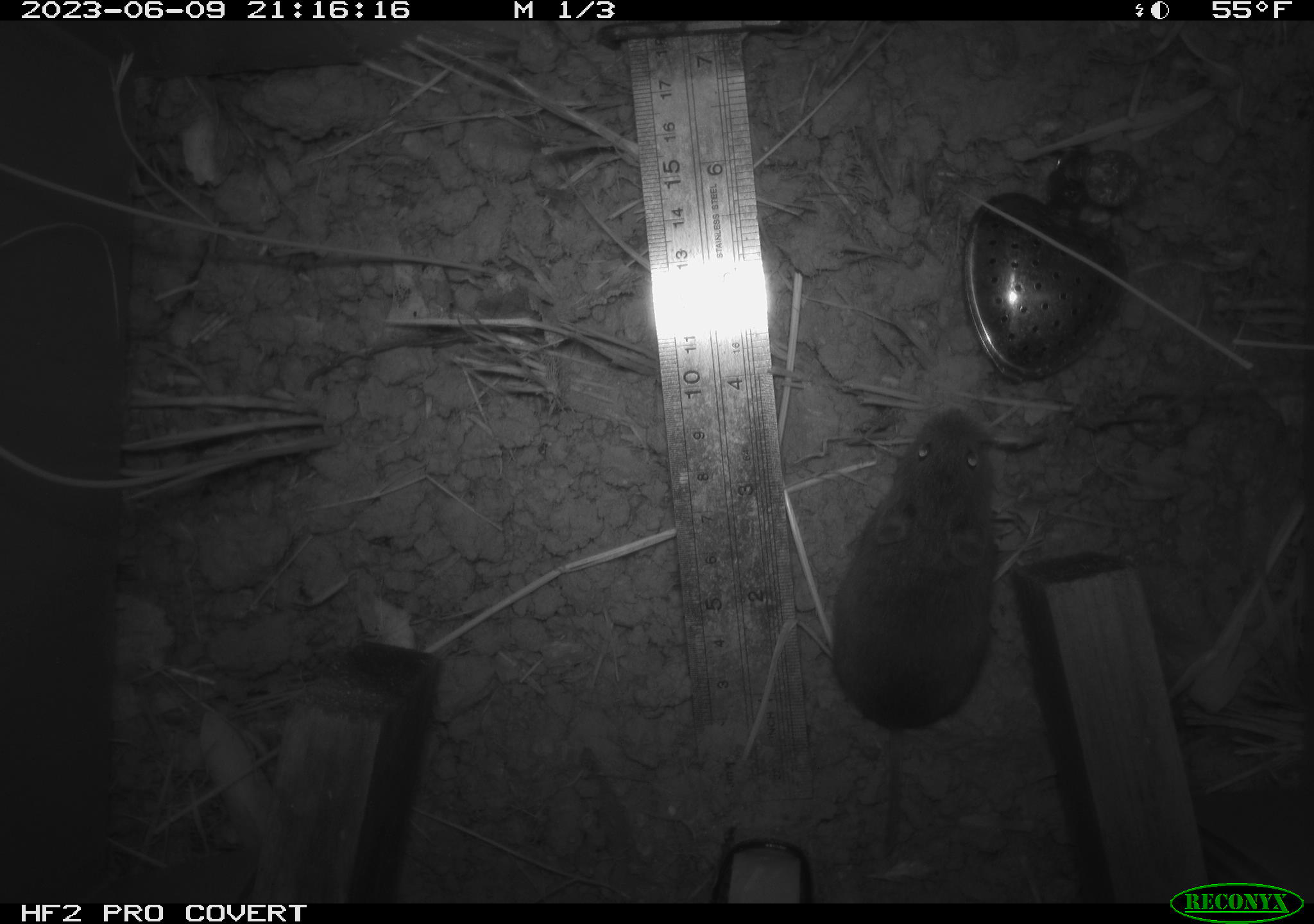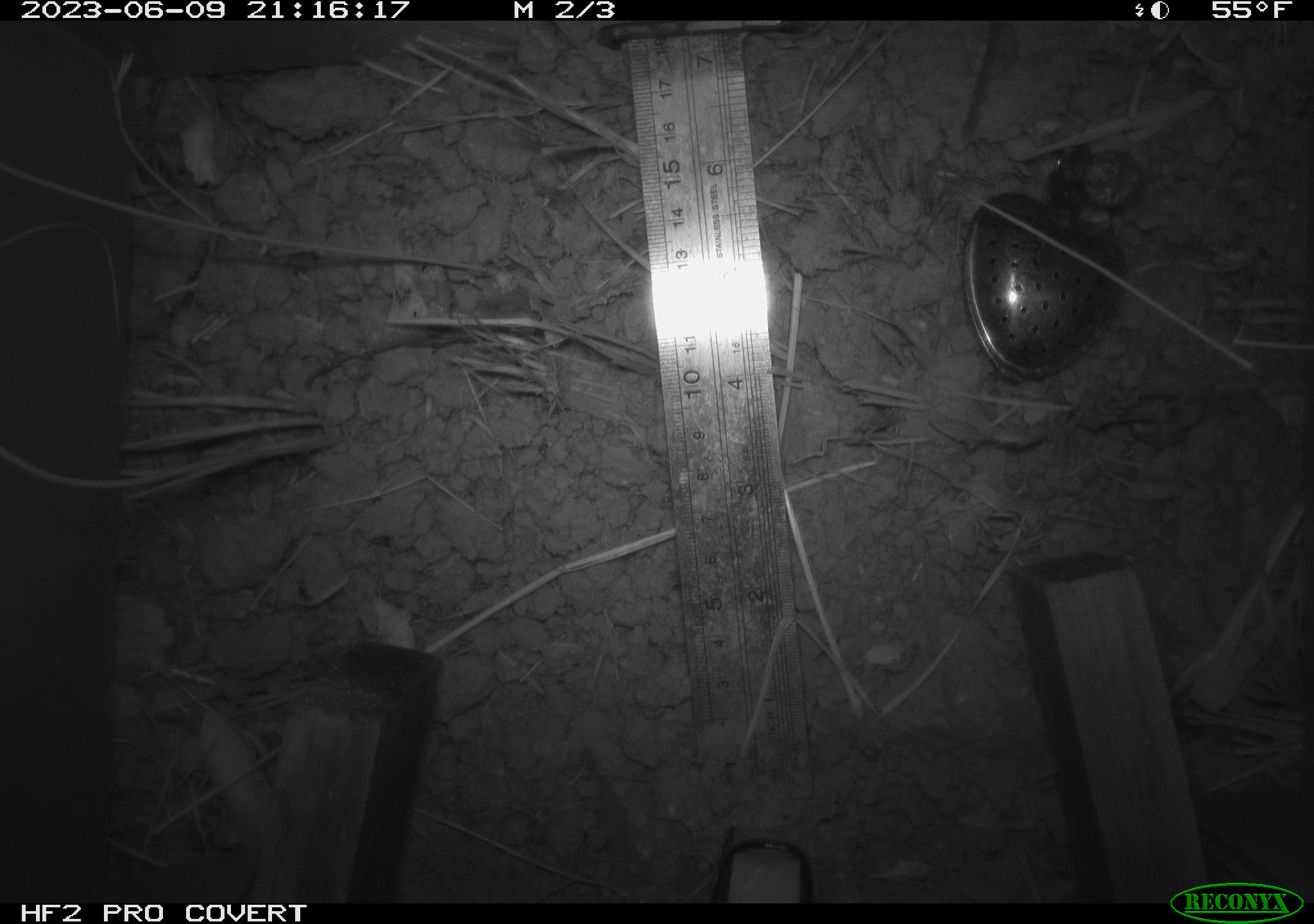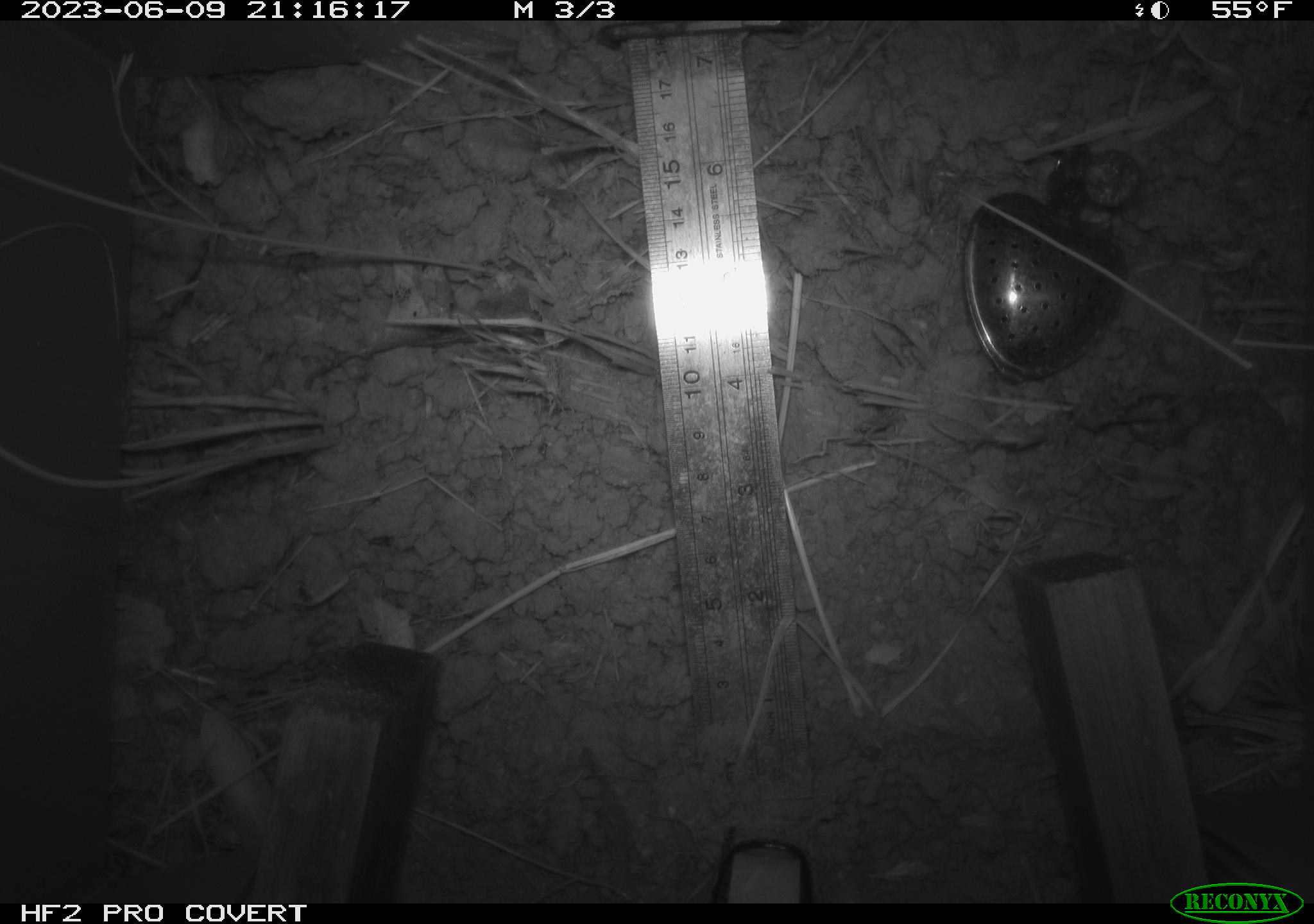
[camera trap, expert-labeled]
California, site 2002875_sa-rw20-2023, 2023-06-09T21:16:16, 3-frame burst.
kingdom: Animalia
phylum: Chordata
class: Mammalia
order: Rodentia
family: Cricetidae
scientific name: Arvicolinae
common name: voles, lemmings, and muskrats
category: arvicolinae subfamily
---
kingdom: Animalia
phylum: Chordata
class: Mammalia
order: Rodentia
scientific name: Rodentia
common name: rodent